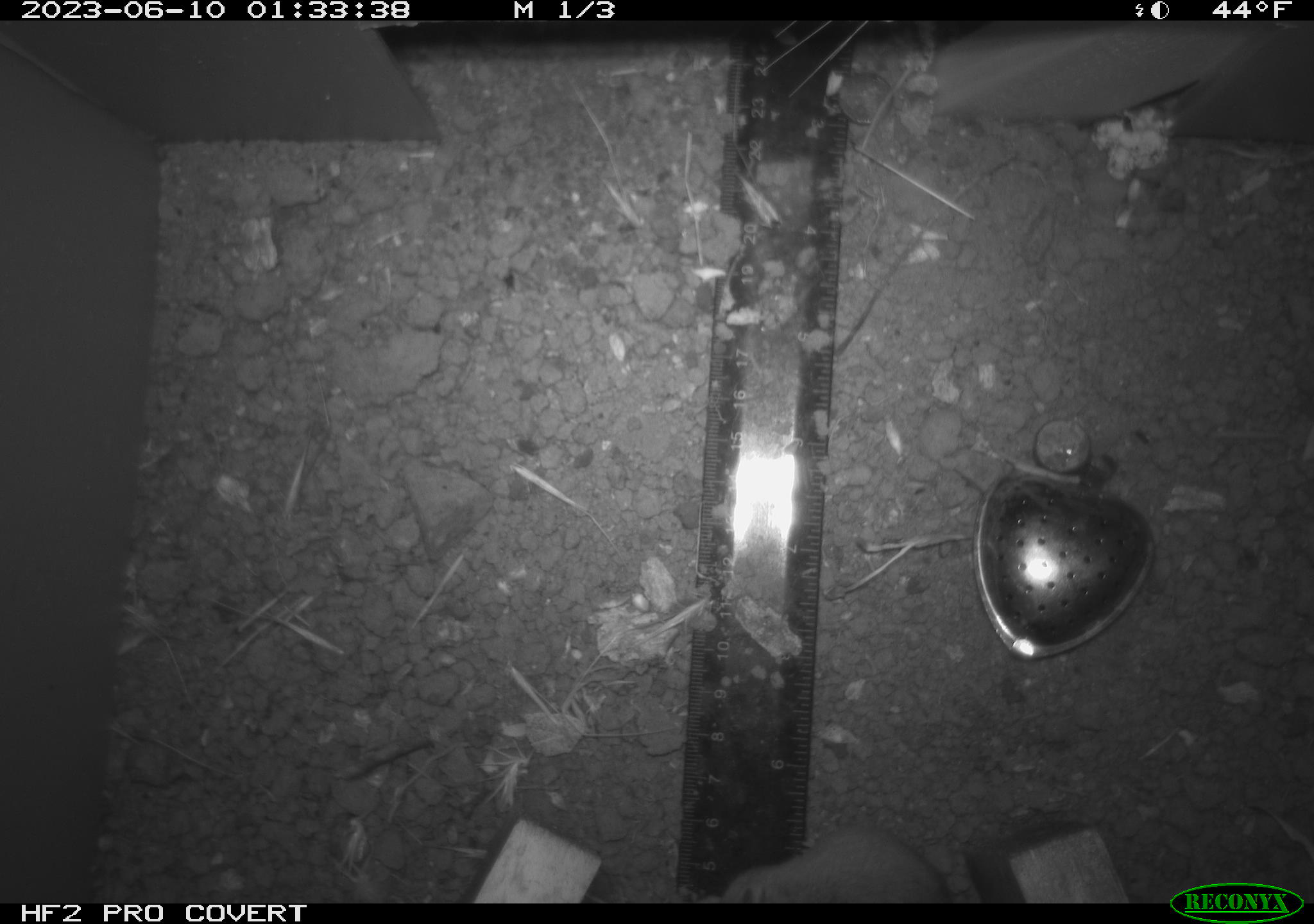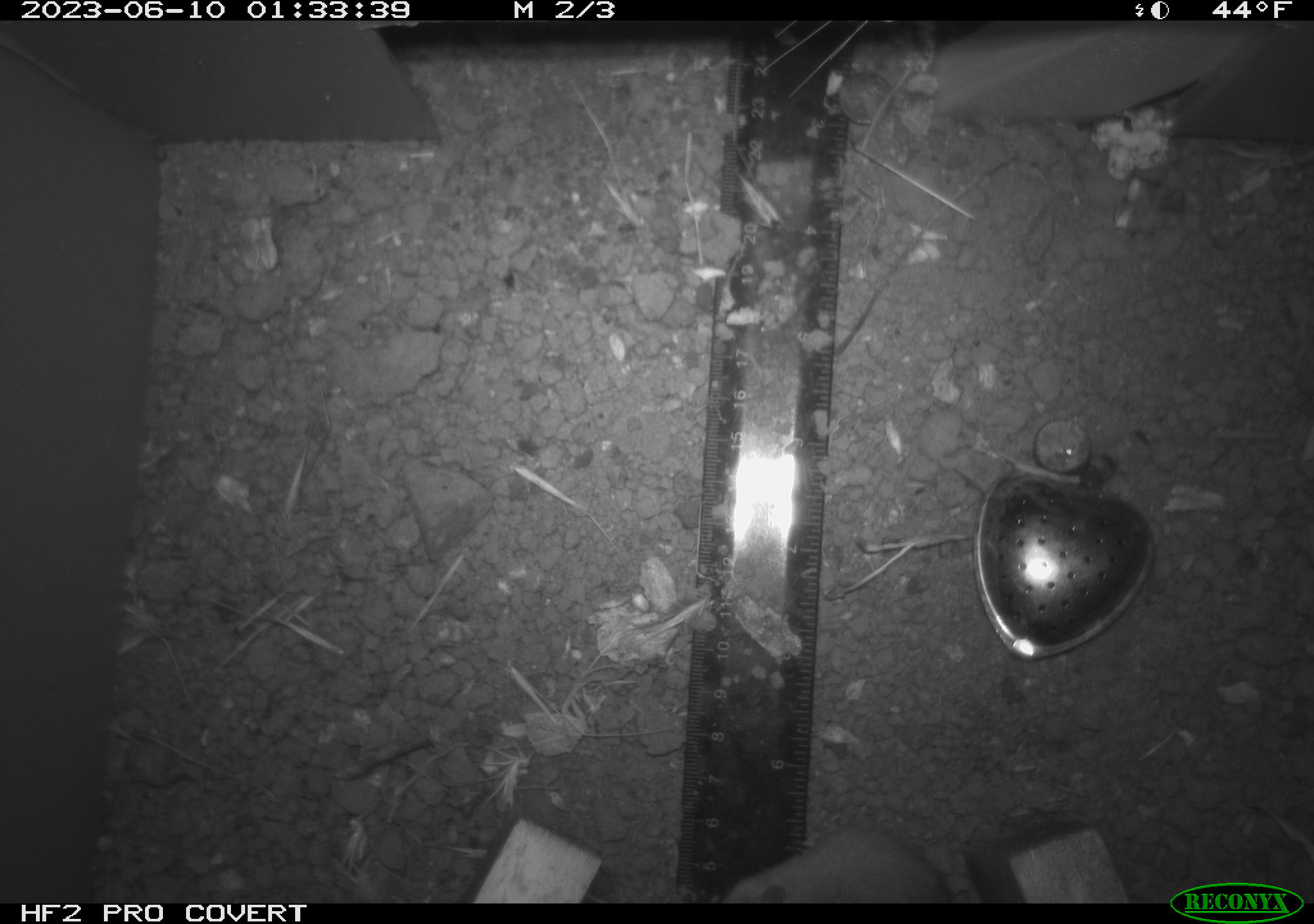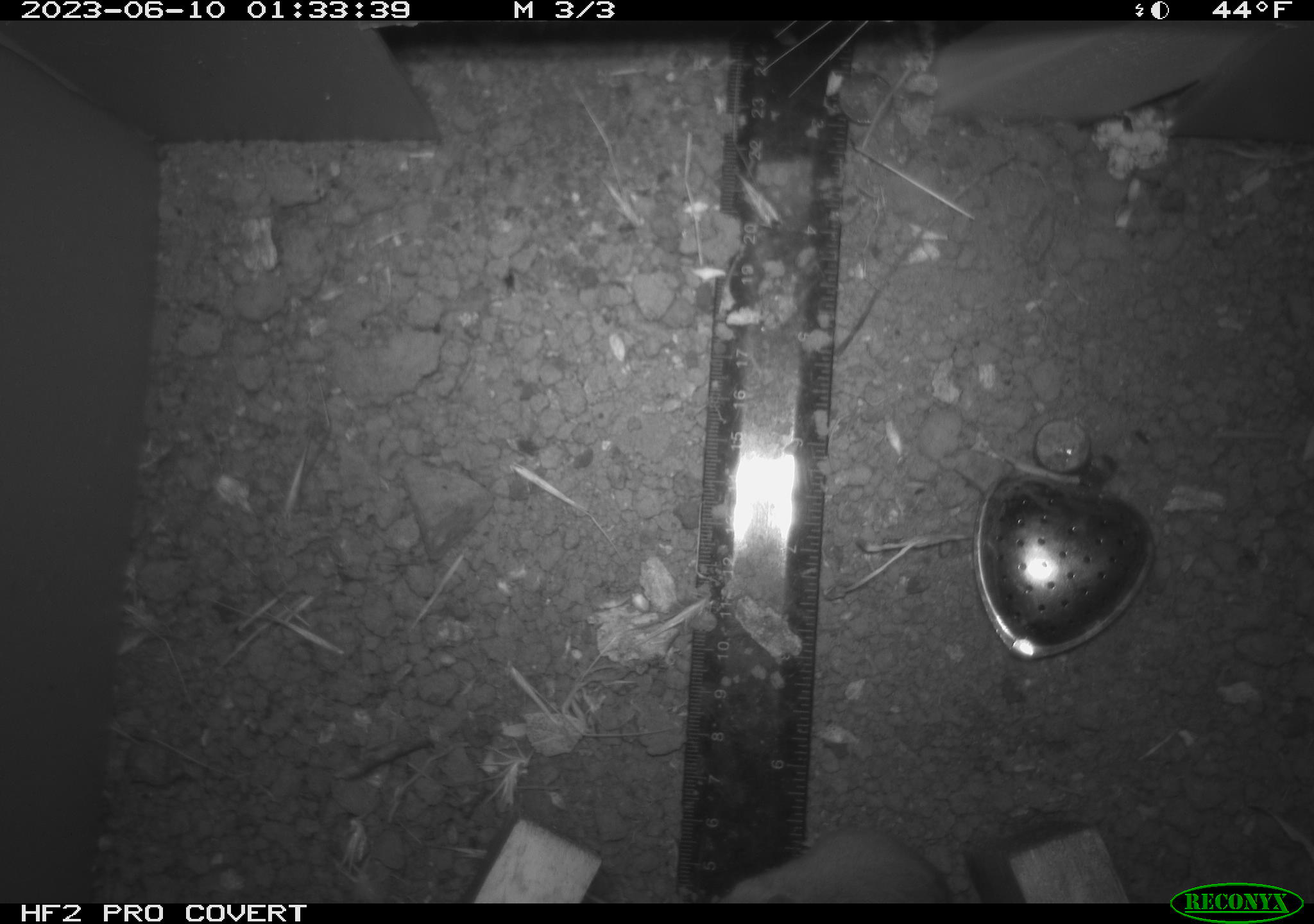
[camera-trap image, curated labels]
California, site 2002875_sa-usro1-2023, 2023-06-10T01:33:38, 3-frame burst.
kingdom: Animalia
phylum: Chordata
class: Mammalia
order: Rodentia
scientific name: Rodentia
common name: mouse species